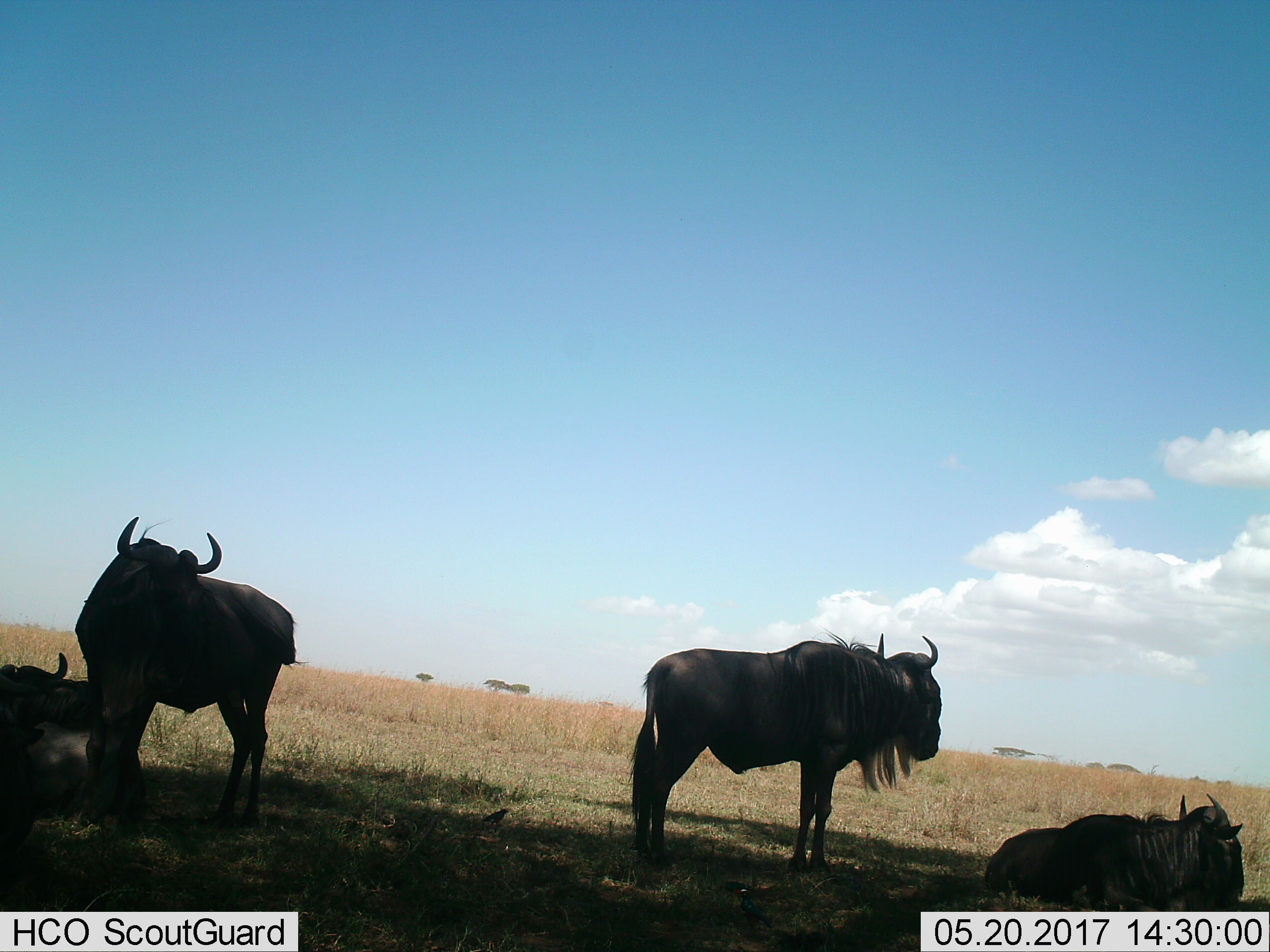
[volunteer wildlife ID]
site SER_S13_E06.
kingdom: Animalia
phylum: Chordata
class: Mammalia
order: Artiodactyla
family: Bovidae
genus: Connochaetes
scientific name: Connochaetes taurinus taurinus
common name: blue wildebeest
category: wildebeestblue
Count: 4.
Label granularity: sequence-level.